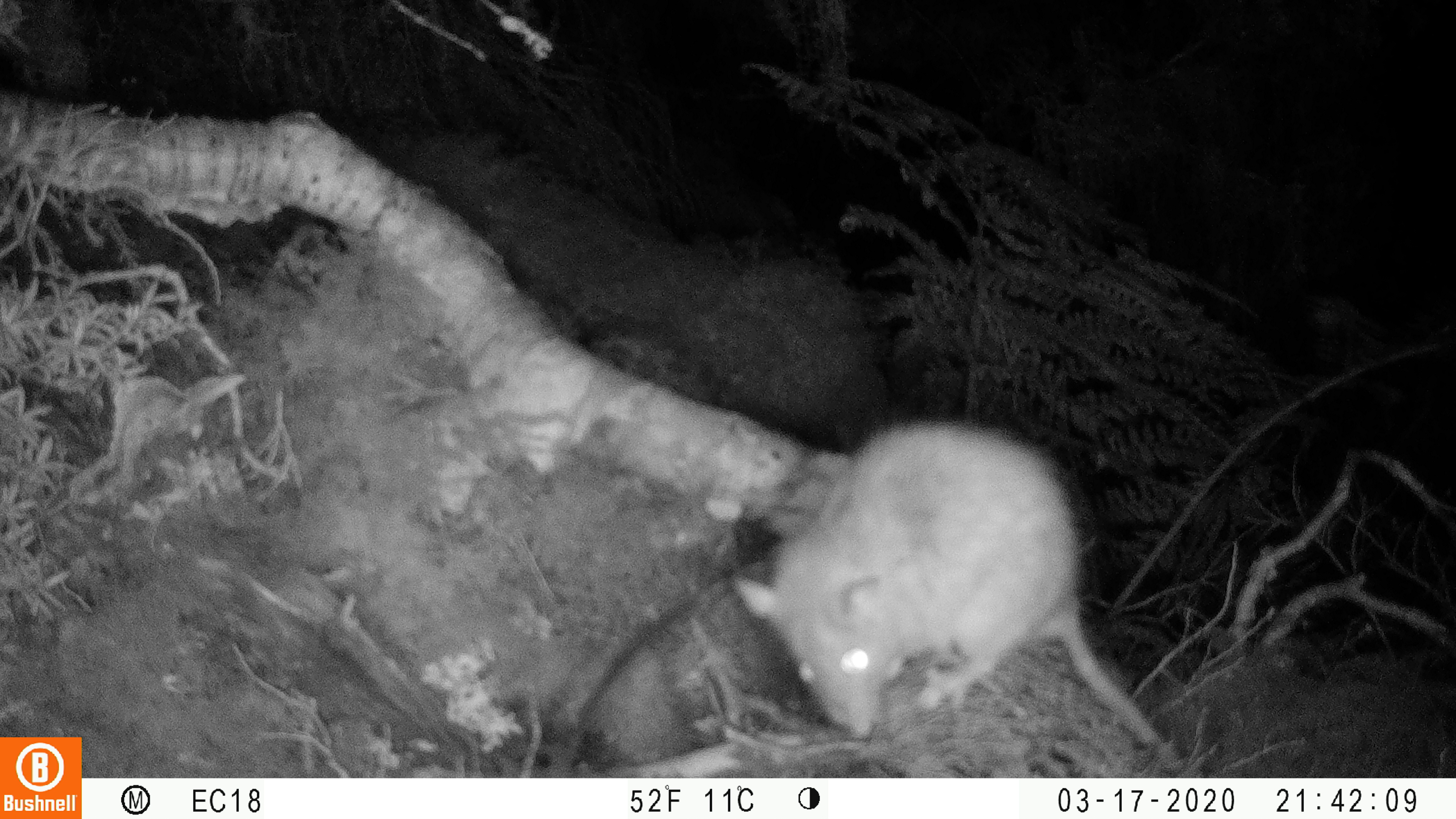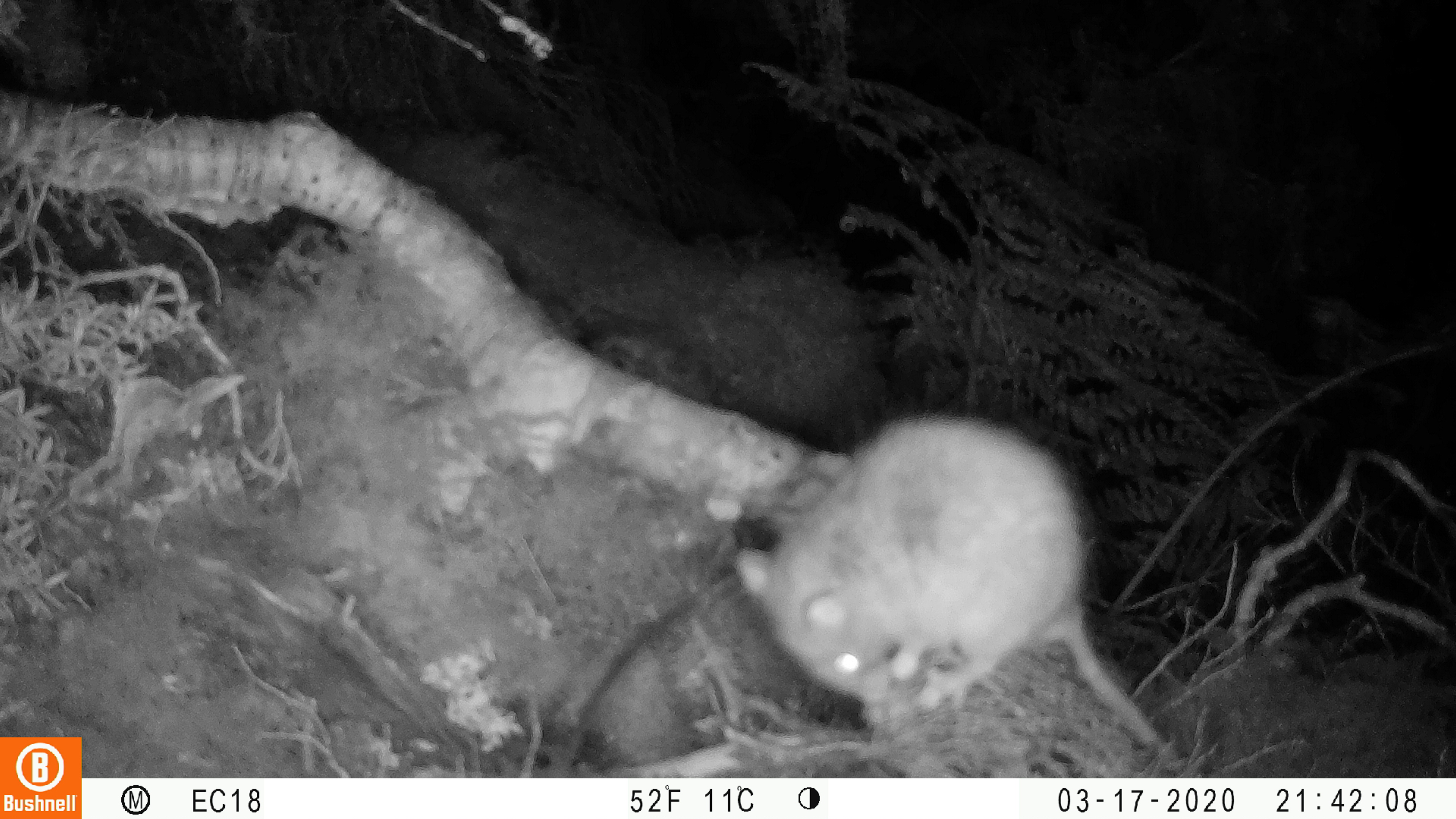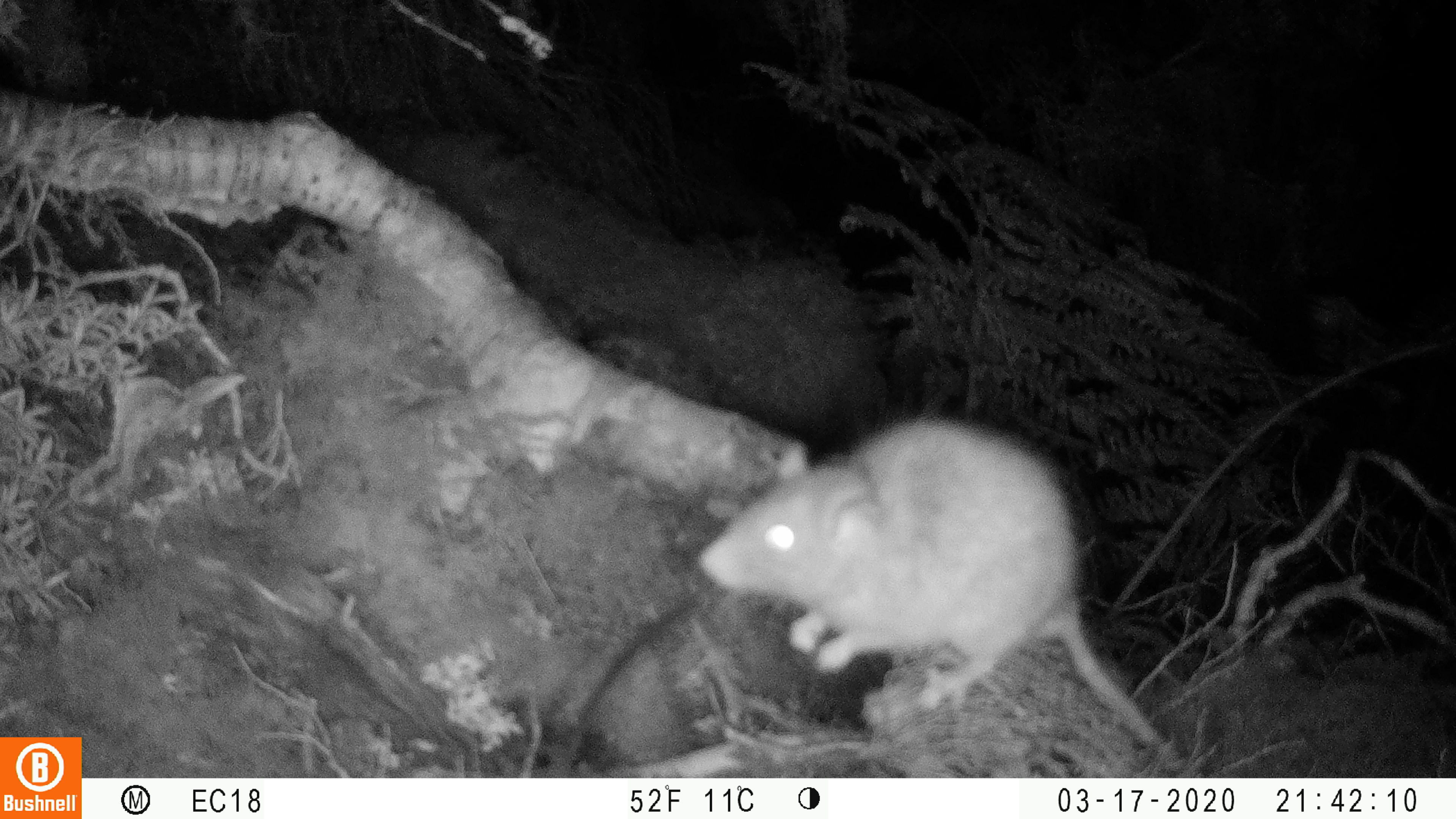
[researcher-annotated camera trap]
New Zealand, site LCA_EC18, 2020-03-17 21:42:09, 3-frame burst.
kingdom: Animalia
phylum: Chordata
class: Mammalia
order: Rodentia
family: Muridae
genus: Rattus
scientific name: Rattus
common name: rat